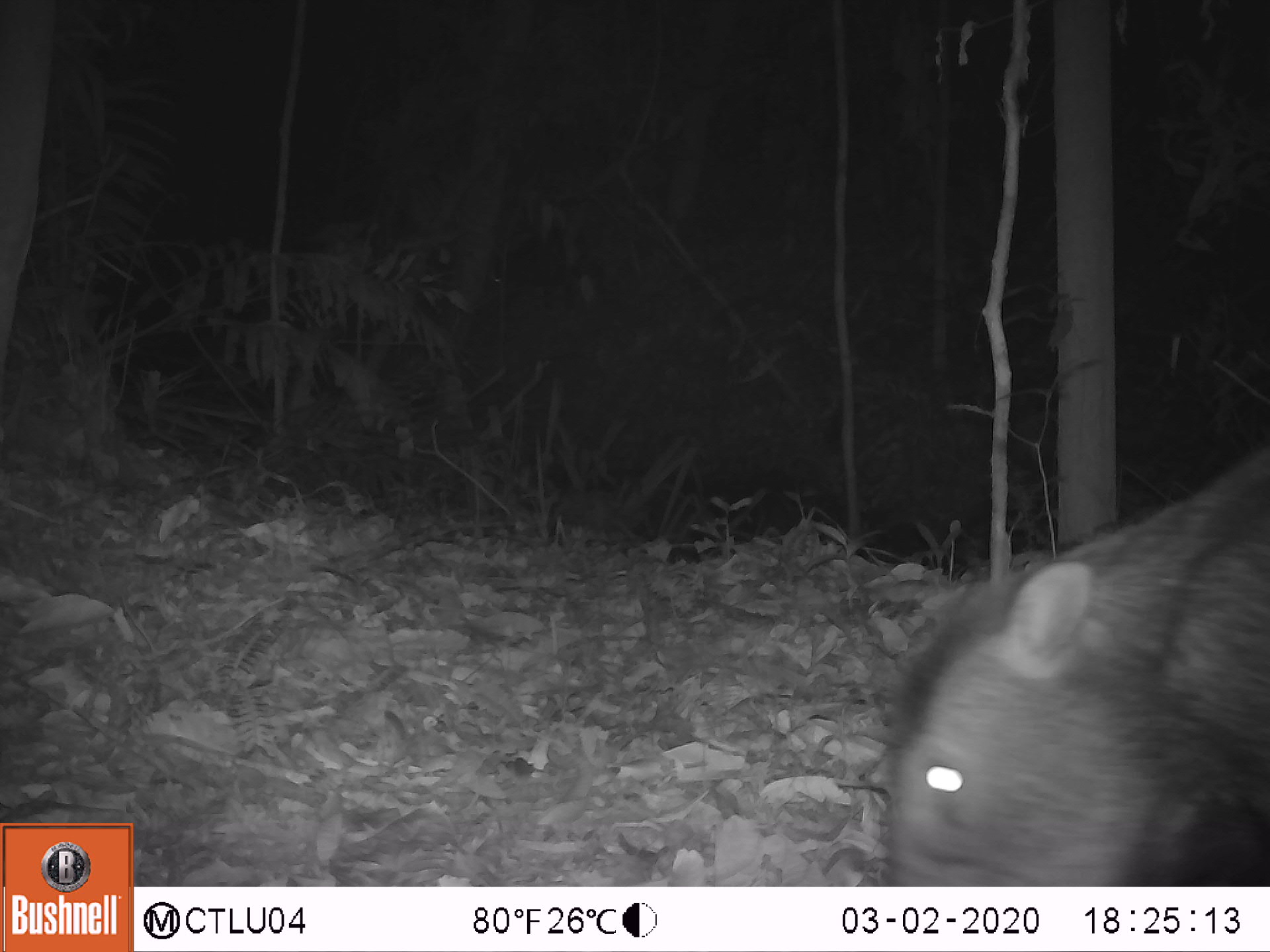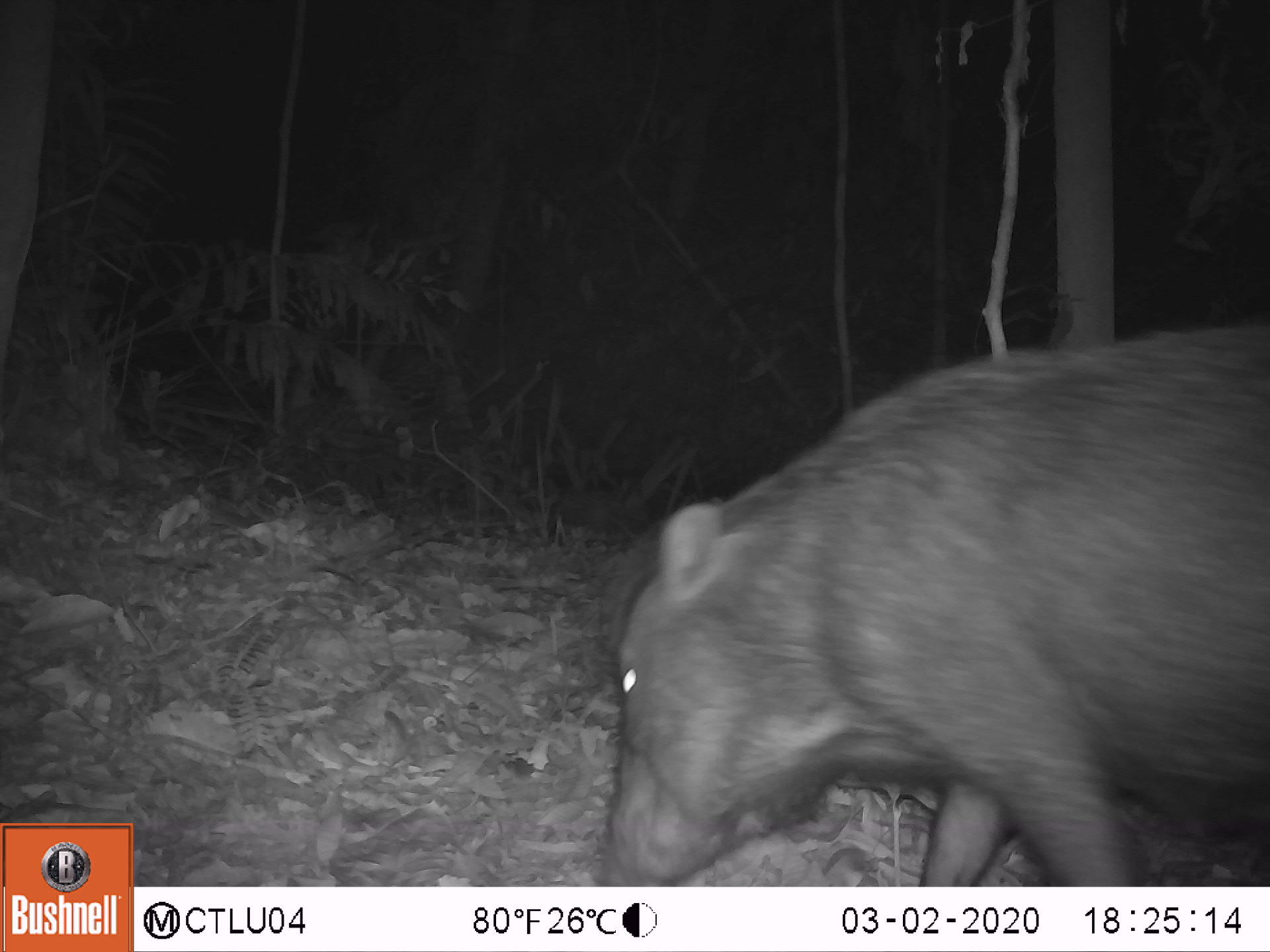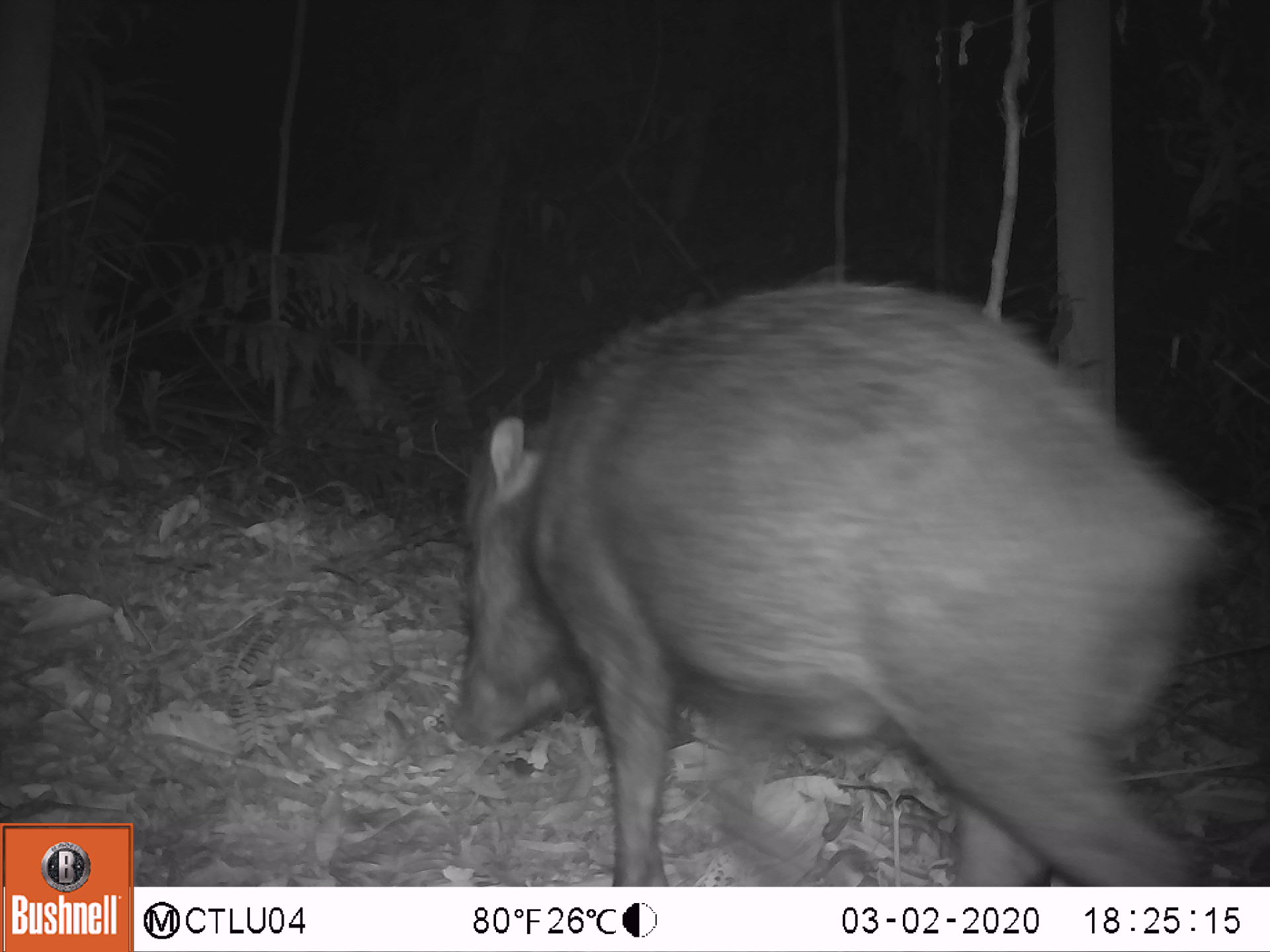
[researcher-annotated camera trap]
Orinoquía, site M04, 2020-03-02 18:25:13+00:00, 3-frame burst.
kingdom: Animalia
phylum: Chordata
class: Mammalia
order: Artiodactyla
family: Tayassuidae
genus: Tayassu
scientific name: Tayassu pecari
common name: white-lipped peccary